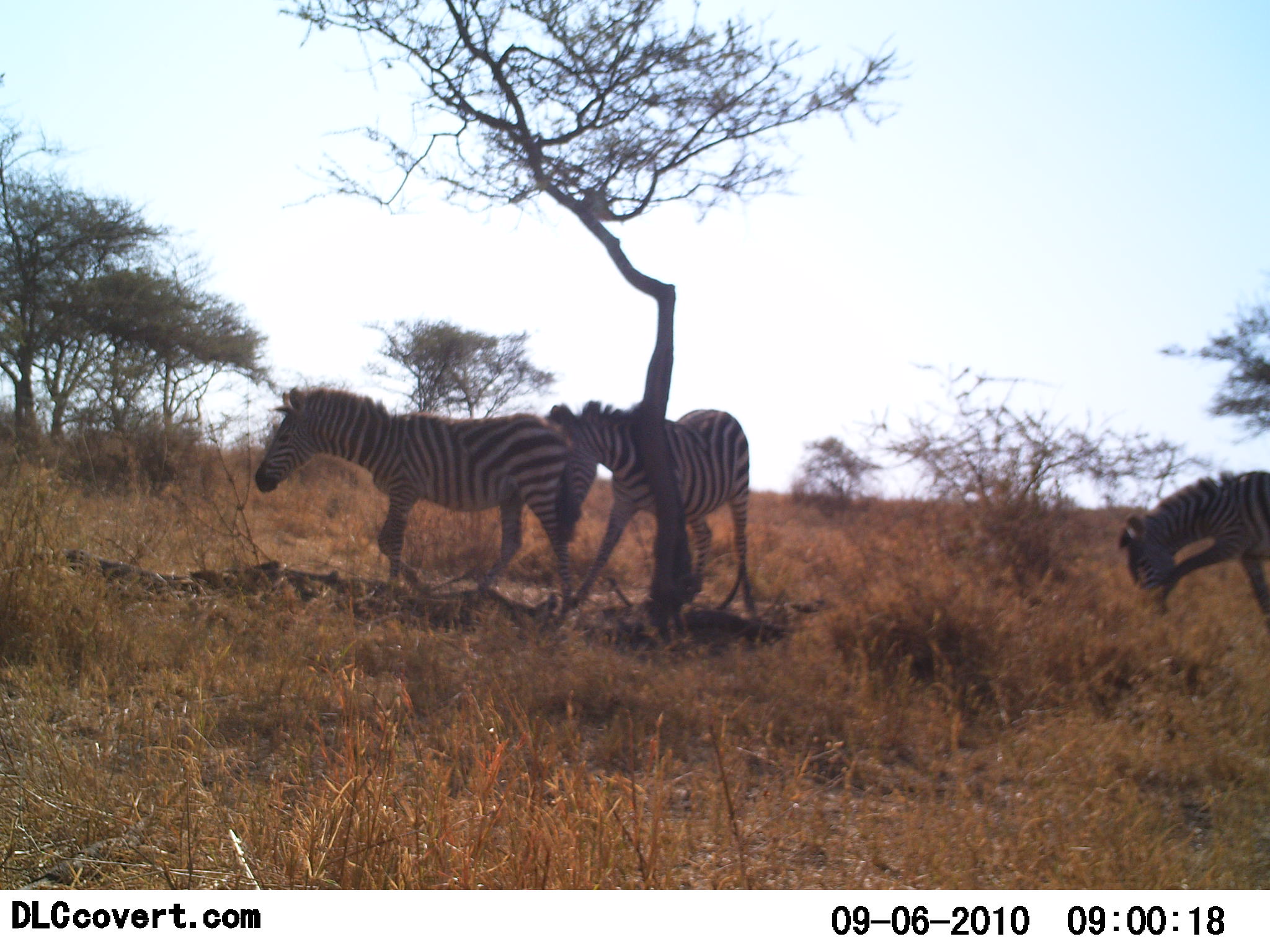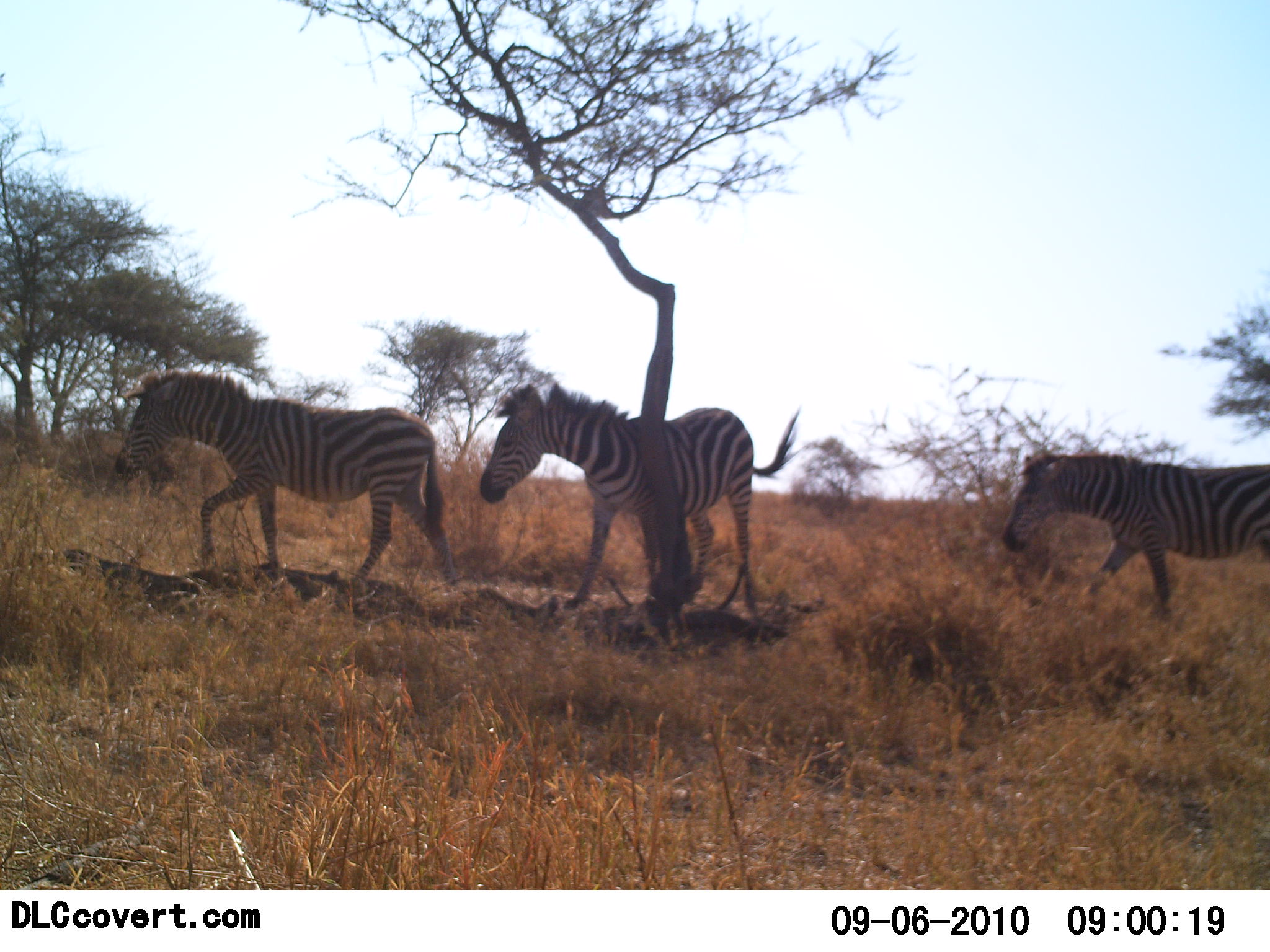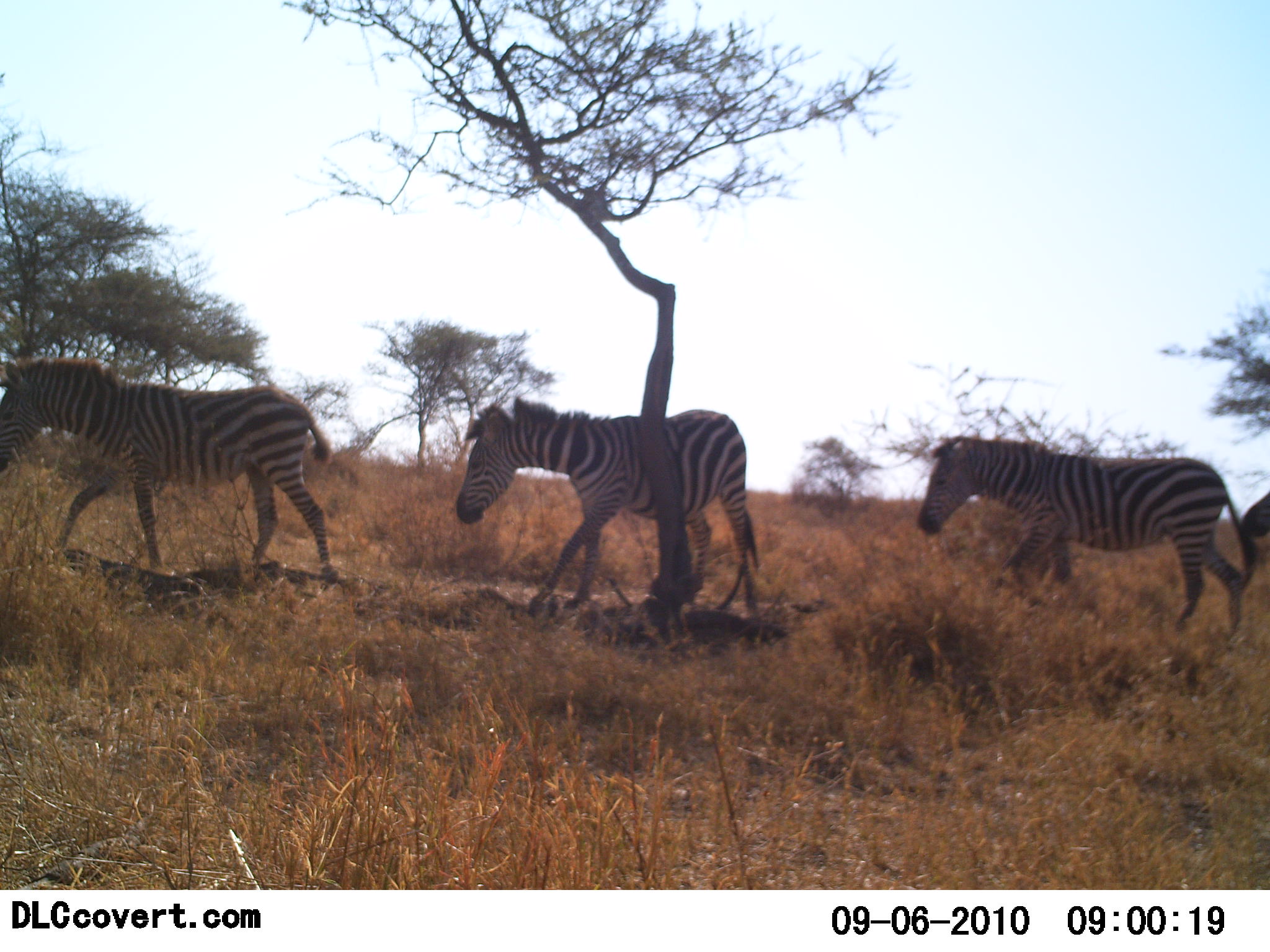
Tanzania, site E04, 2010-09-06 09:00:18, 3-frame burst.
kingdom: Animalia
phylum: Chordata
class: Mammalia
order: Perissodactyla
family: Equidae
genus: Equus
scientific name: Equus quagga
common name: plains zebra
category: zebra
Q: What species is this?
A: Zebra (plains zebra) (Equus quagga).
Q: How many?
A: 3.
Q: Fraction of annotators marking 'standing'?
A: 18%.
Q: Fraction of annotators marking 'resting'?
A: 0%.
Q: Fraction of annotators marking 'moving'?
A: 100%.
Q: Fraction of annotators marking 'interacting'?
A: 9%.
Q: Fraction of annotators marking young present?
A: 0%.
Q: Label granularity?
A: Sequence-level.